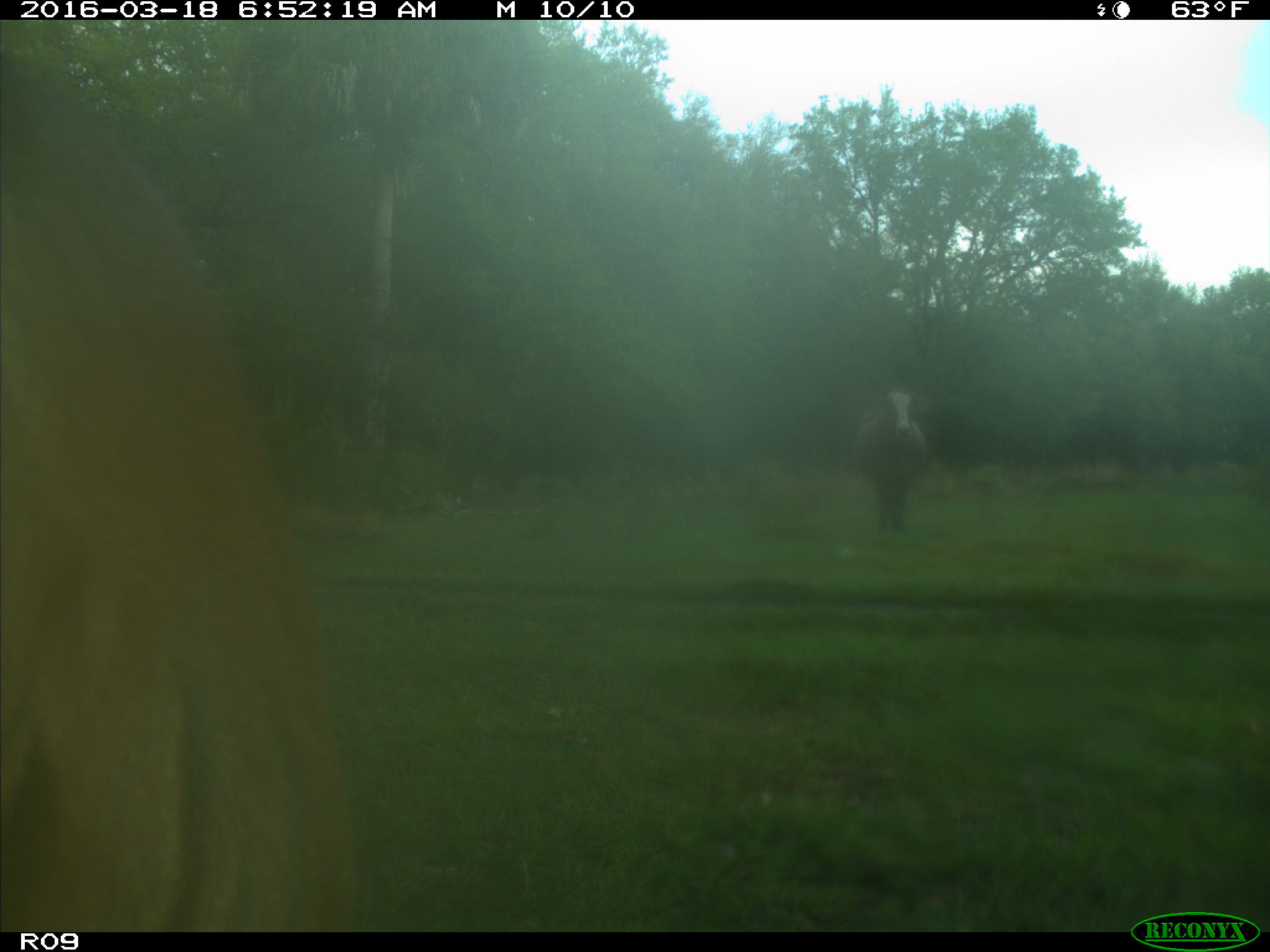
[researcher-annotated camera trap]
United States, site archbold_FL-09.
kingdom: Animalia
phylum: Chordata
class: Mammalia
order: Artiodactyla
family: Bovidae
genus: Bos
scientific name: Bos taurus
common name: domestic cow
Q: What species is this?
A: Bos taurus (domestic cow).